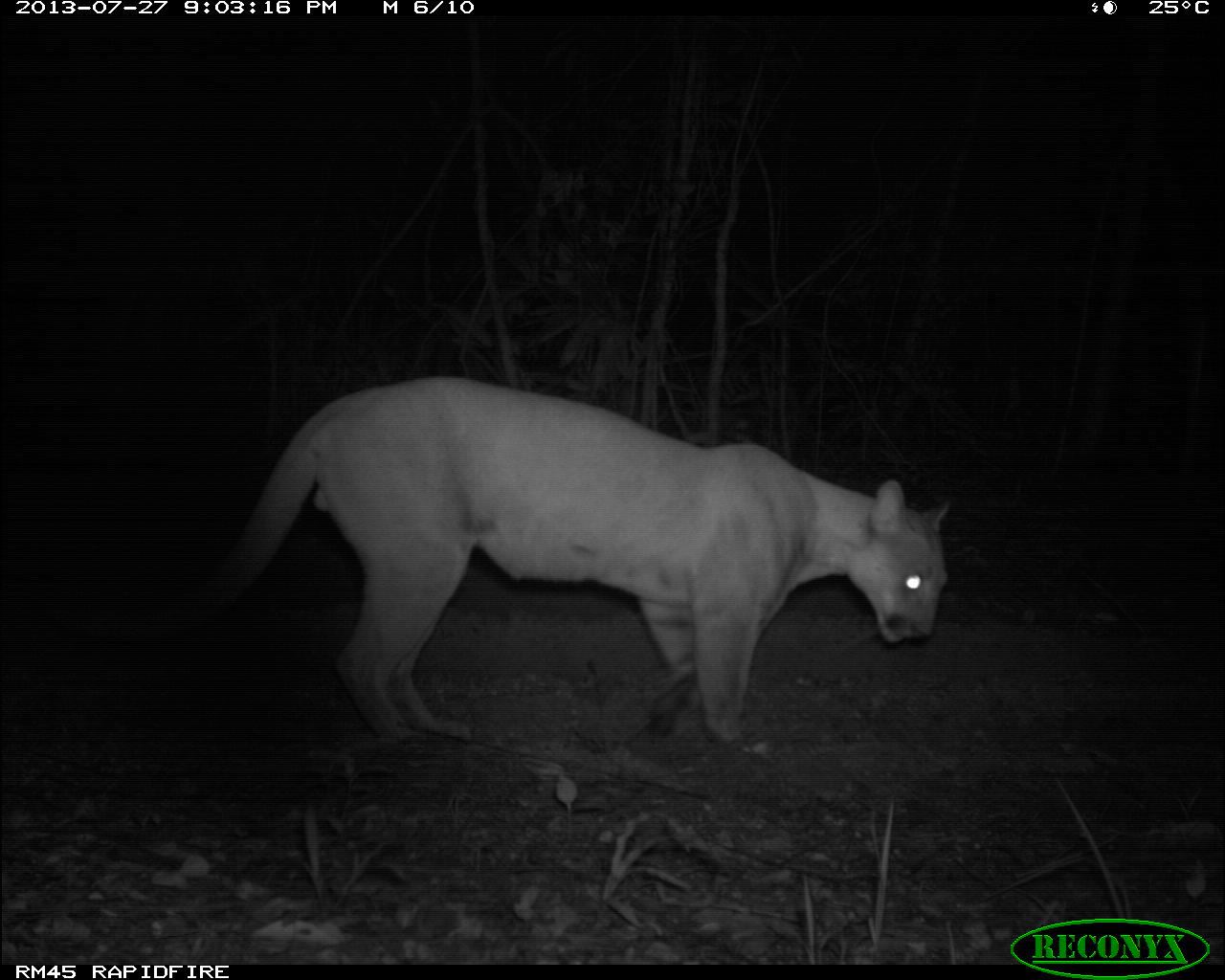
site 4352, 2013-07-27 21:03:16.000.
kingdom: Animalia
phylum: Chordata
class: Mammalia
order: Carnivora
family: Felidae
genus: Puma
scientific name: Puma concolor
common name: mountain lion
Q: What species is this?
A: Puma concolor (mountain lion).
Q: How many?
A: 1.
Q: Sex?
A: Male.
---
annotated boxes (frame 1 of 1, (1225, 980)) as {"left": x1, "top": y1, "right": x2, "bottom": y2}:
puma concolor: {"left": 38, "top": 375, "right": 949, "bottom": 746}